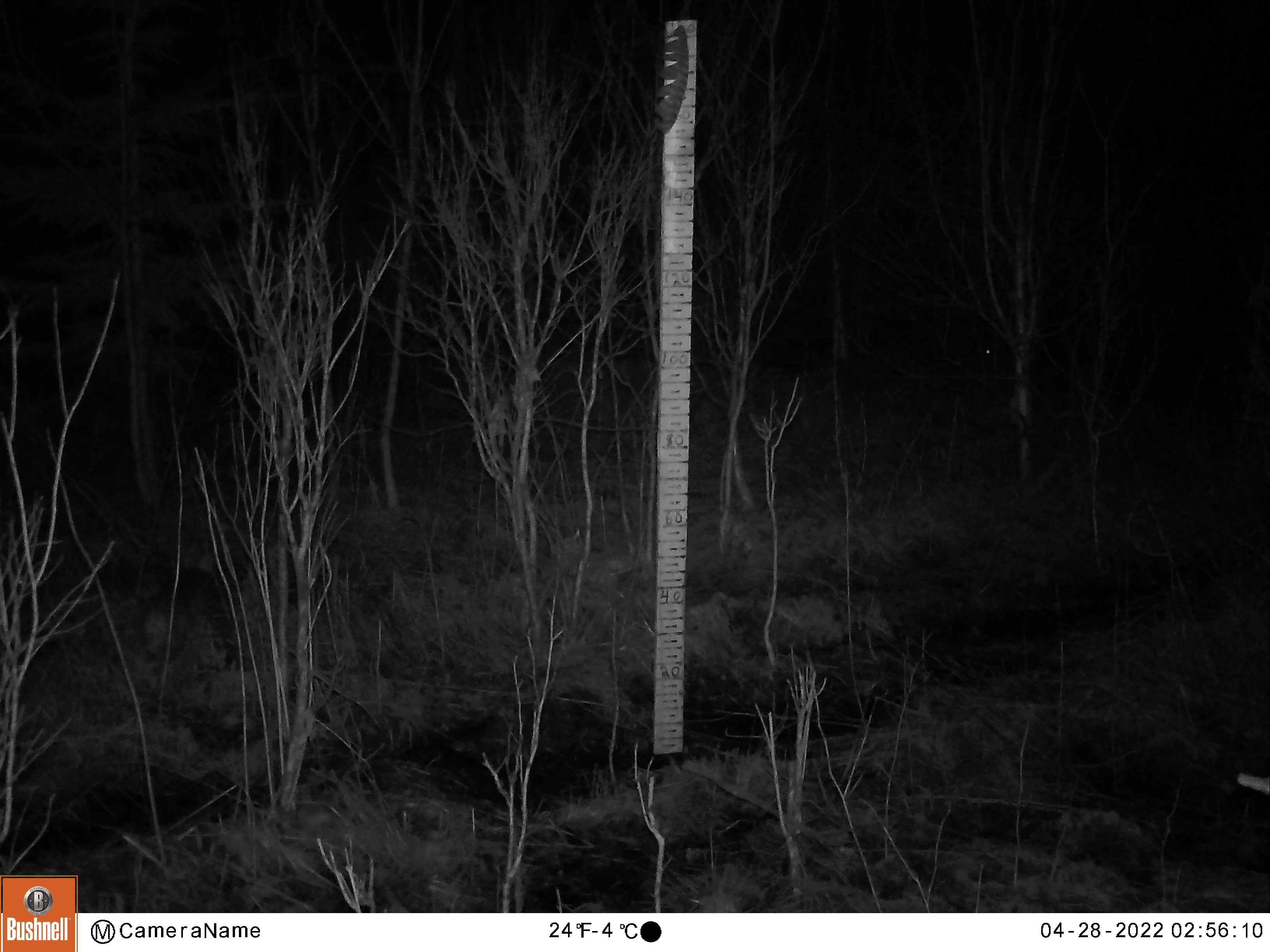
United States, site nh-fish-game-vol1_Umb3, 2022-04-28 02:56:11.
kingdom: Animalia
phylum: Chordata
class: Mammalia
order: Lagomorpha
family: Leporidae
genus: Lepus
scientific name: Lepus americanus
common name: snowshoe hare